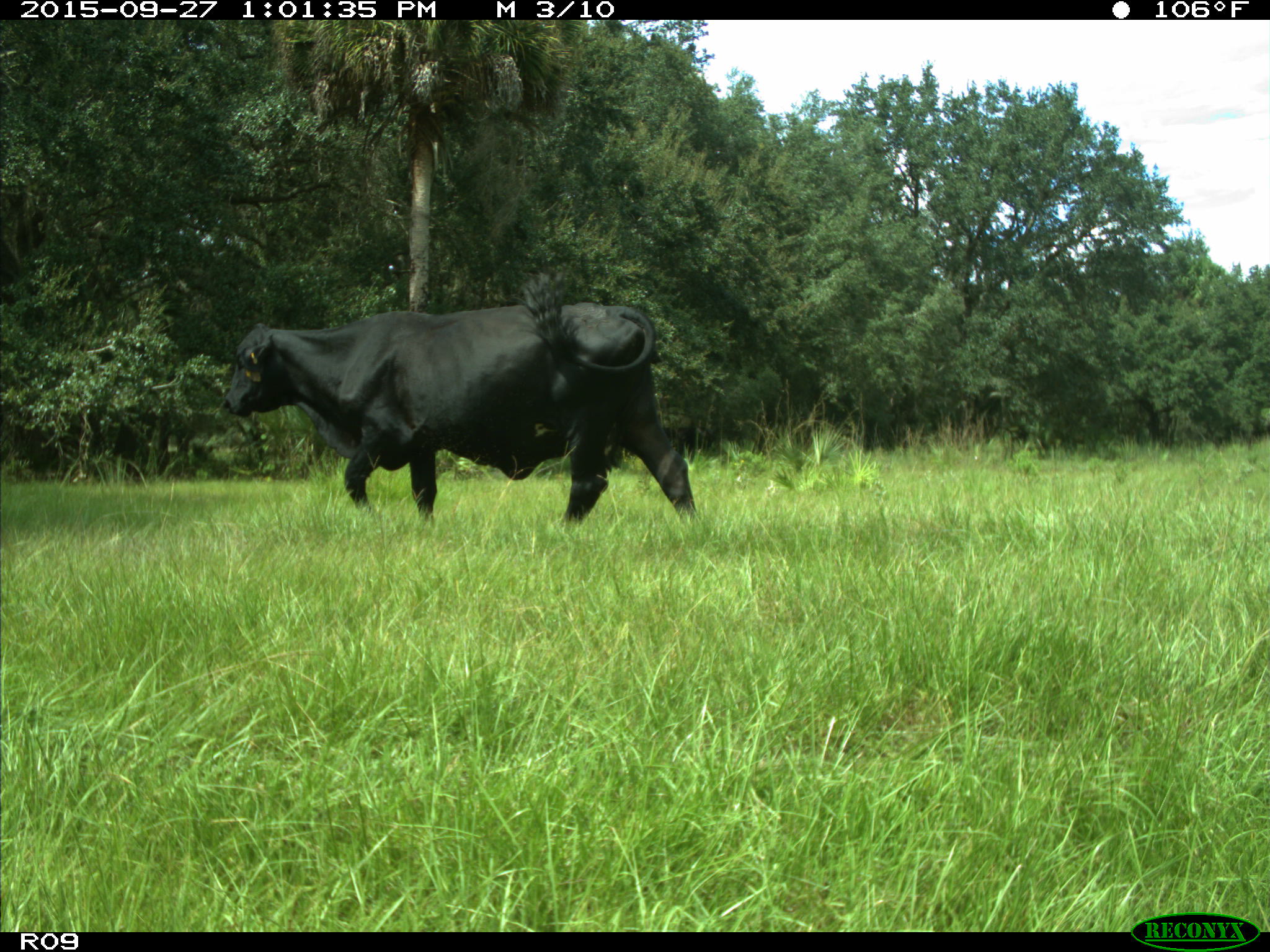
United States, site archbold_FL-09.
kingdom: Animalia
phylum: Chordata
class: Mammalia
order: Artiodactyla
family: Bovidae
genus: Bos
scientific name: Bos taurus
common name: domestic cow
Bos taurus (domestic cow).